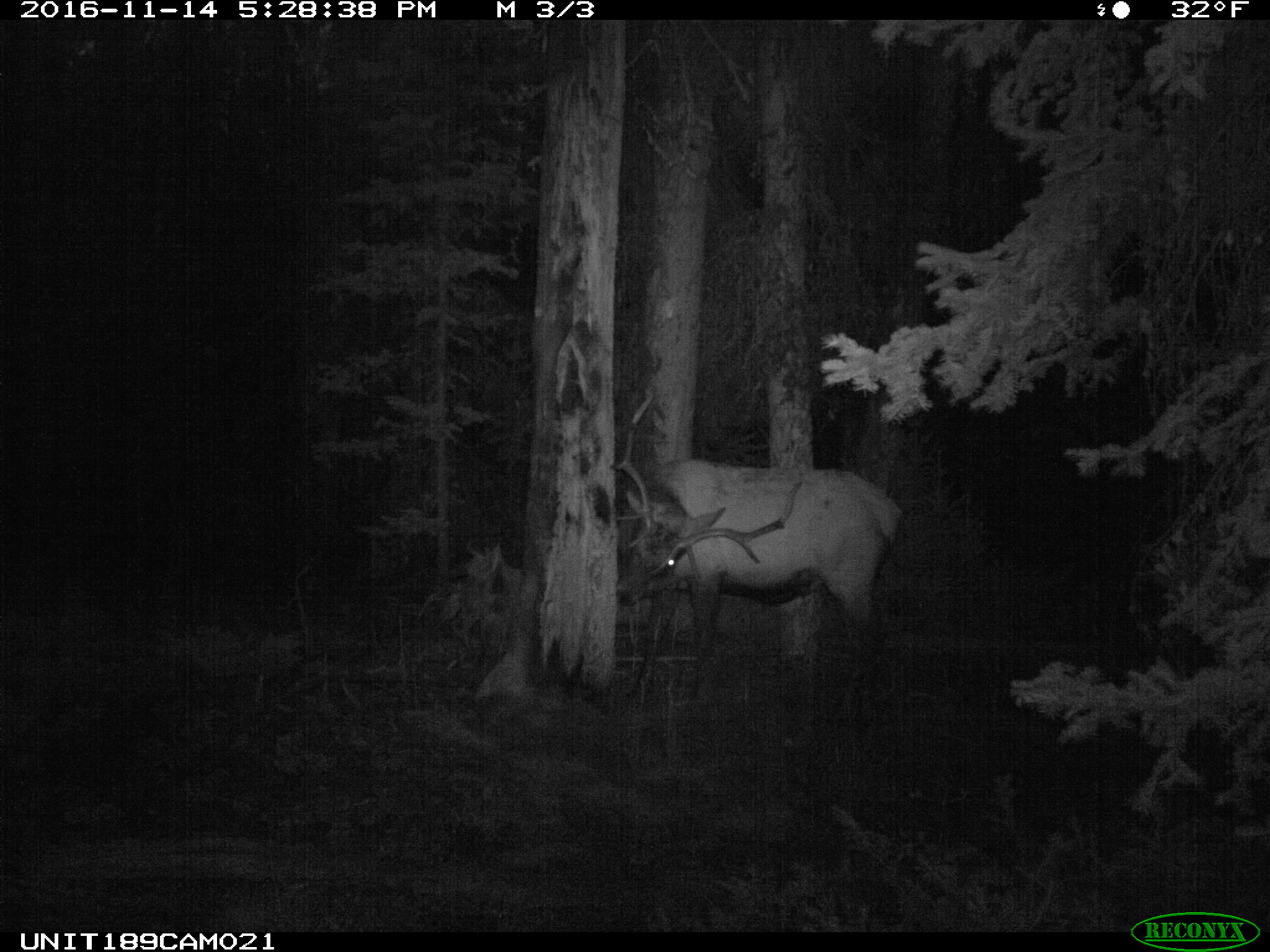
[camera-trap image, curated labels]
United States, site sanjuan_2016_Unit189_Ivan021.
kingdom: Animalia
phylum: Chordata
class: Mammalia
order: Artiodactyla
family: Cervidae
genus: Cervus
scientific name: Cervus elaphus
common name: red deer